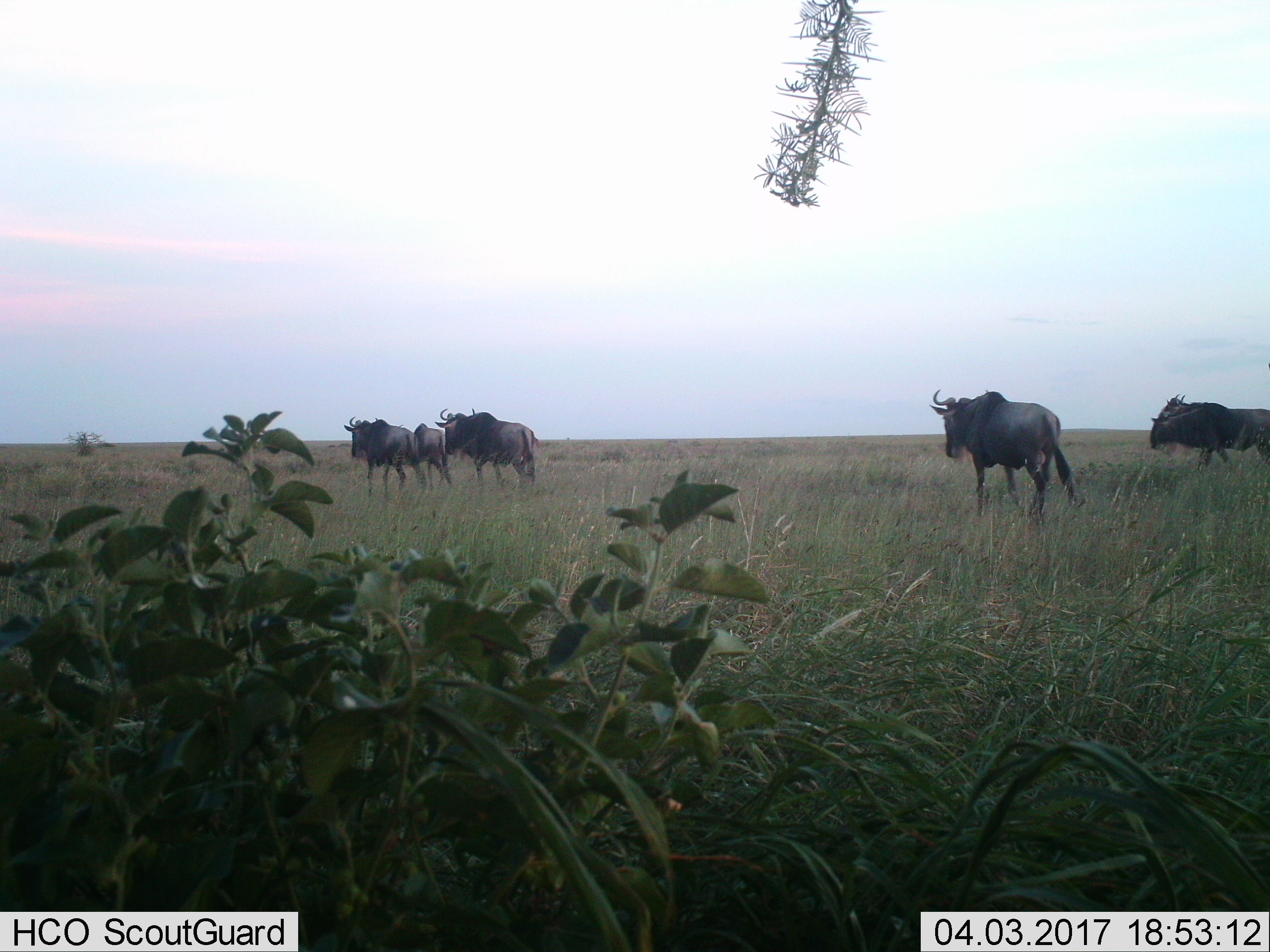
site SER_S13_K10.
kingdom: Animalia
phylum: Chordata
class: Mammalia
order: Artiodactyla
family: Bovidae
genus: Connochaetes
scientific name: Connochaetes taurinus taurinus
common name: blue wildebeest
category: wildebeestblue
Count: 6.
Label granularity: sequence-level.